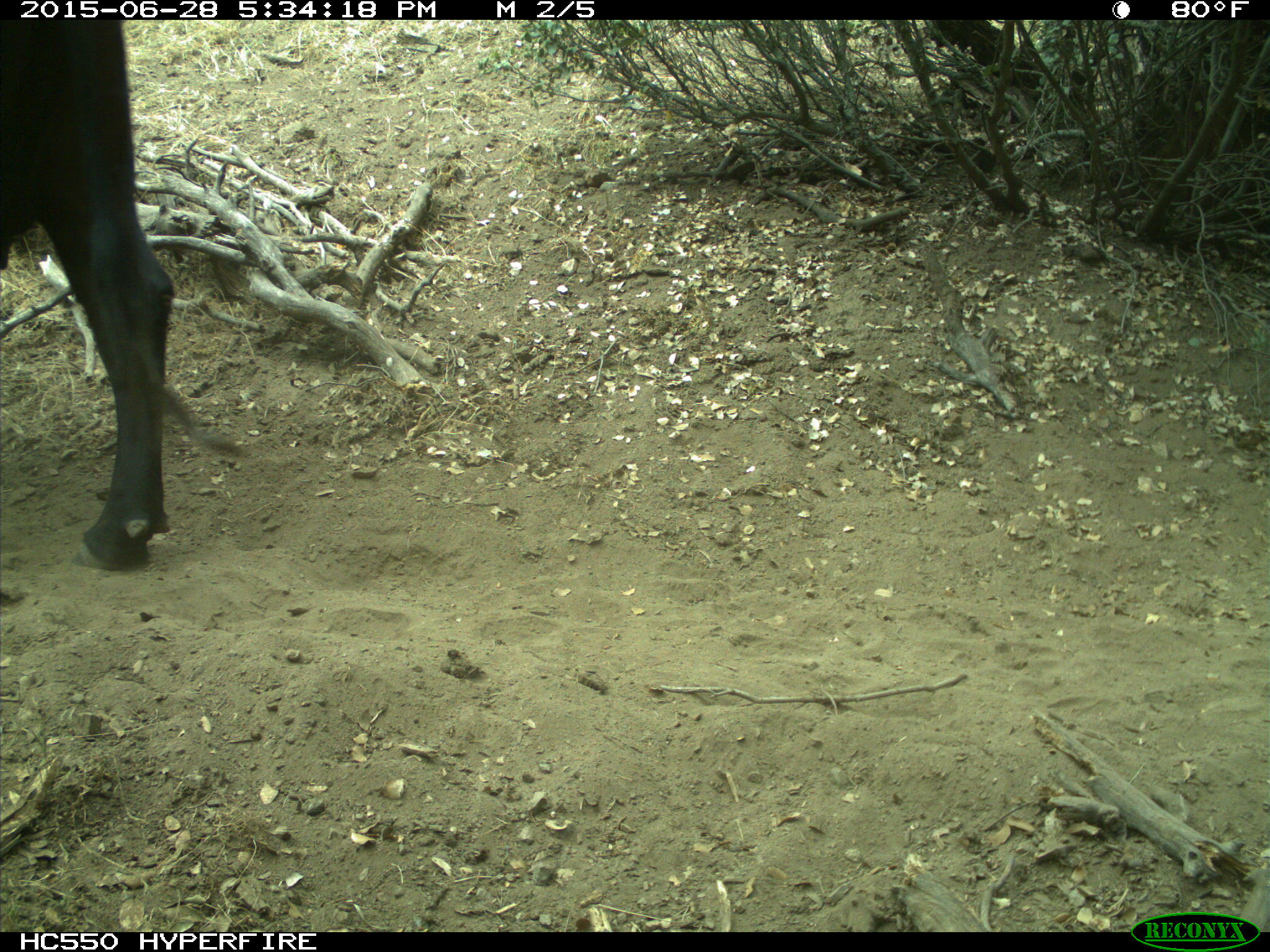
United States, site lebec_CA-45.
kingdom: Animalia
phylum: Chordata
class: Mammalia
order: Artiodactyla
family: Bovidae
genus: Bos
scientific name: Bos taurus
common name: domestic cow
Bos taurus (domestic cow).